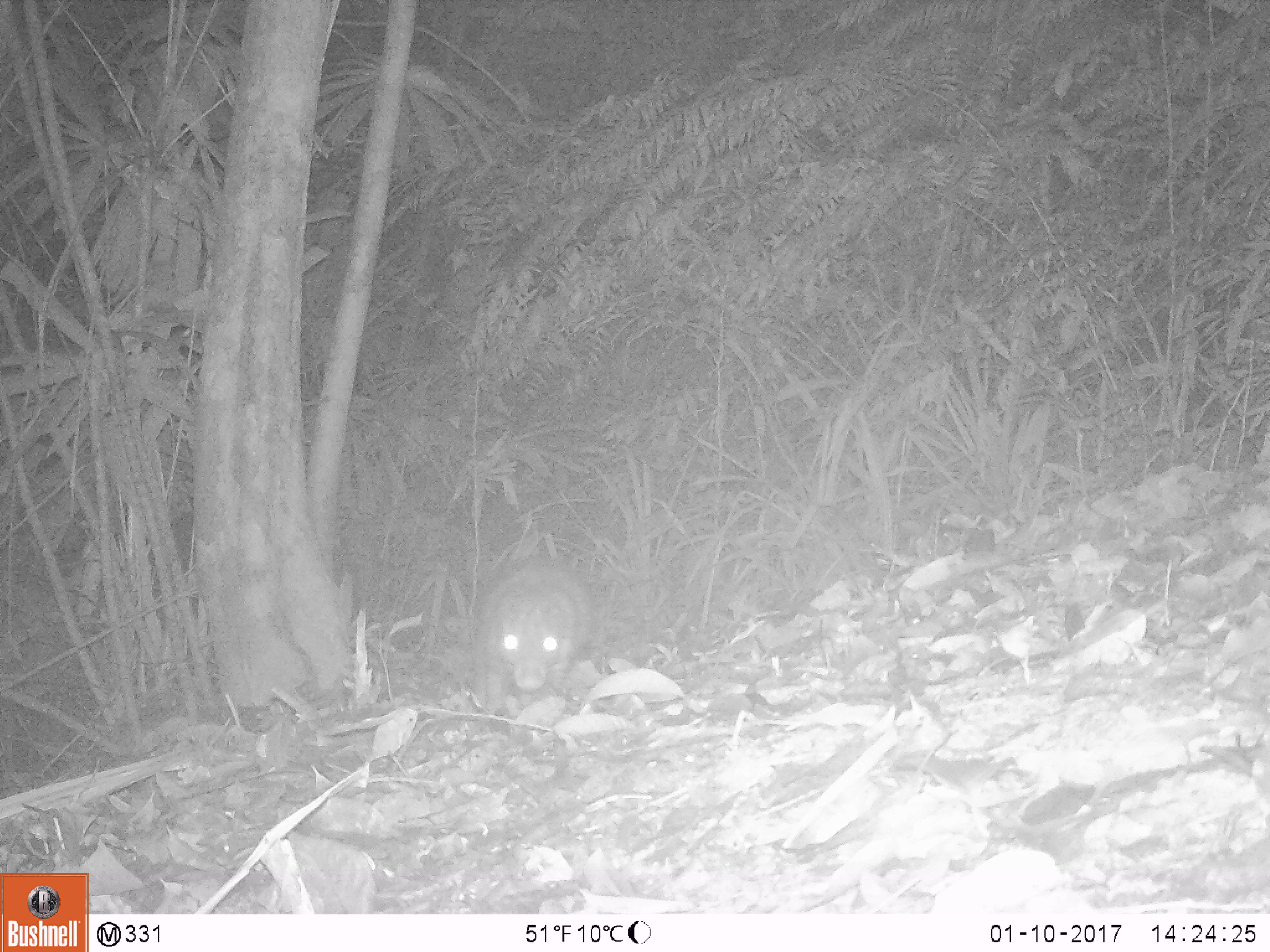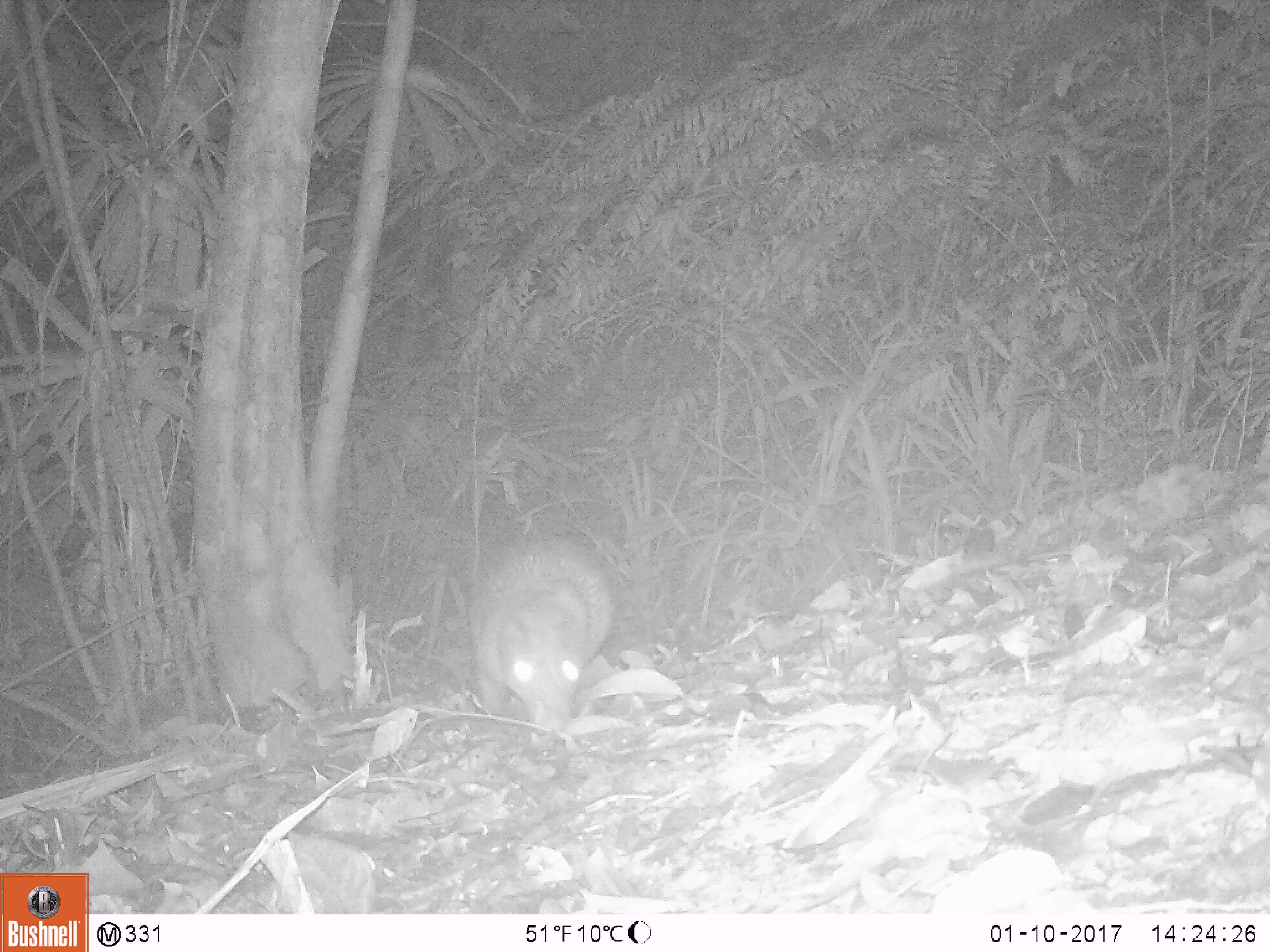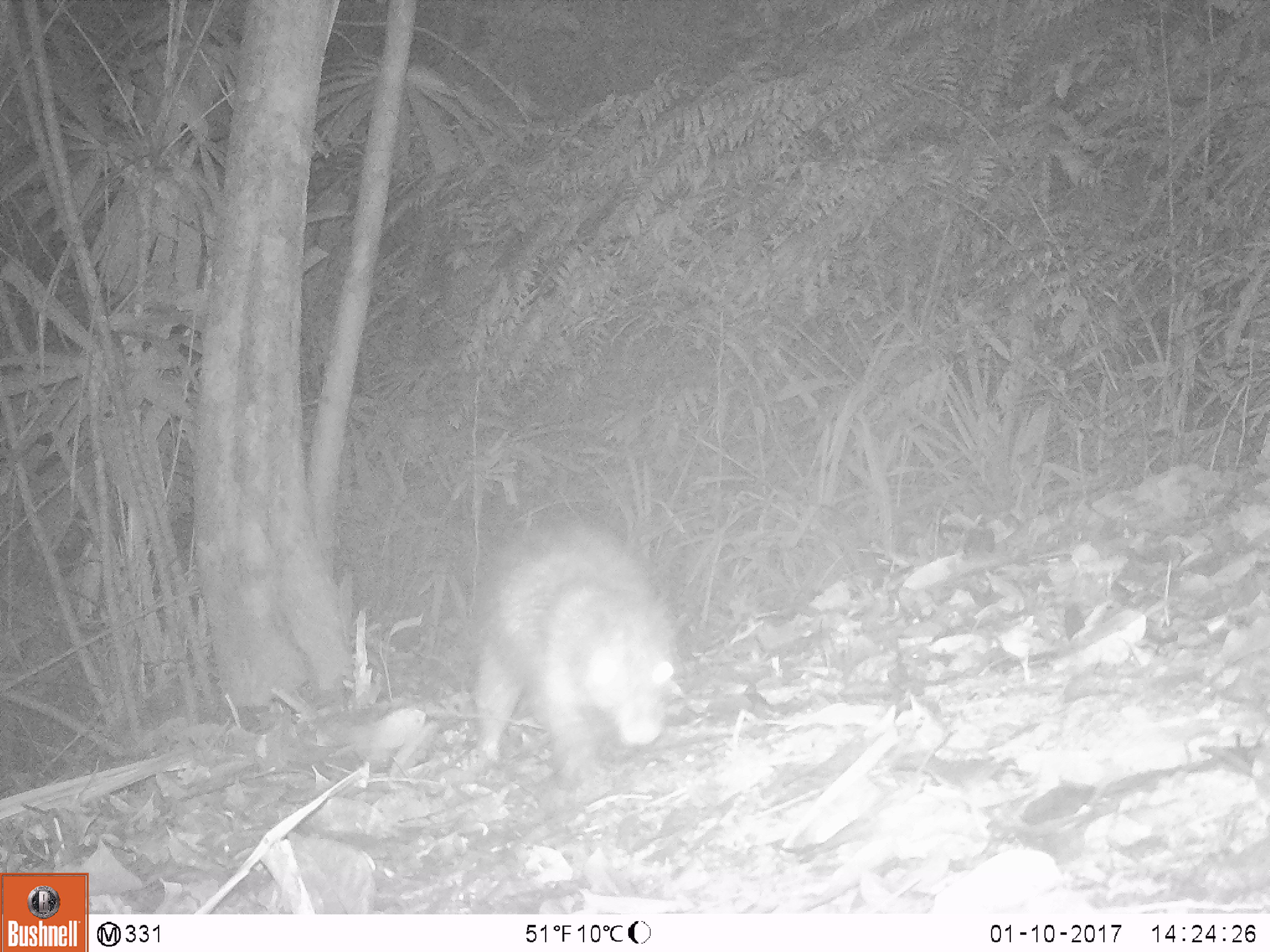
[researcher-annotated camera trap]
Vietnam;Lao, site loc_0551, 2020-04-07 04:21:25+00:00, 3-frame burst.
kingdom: Animalia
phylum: Chordata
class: Mammalia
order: Rodentia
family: Hystricidae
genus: Atherurus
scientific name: Atherurus macrourus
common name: asiatic brush-tailed porcupine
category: asiatic brush tailed porcupine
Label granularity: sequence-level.